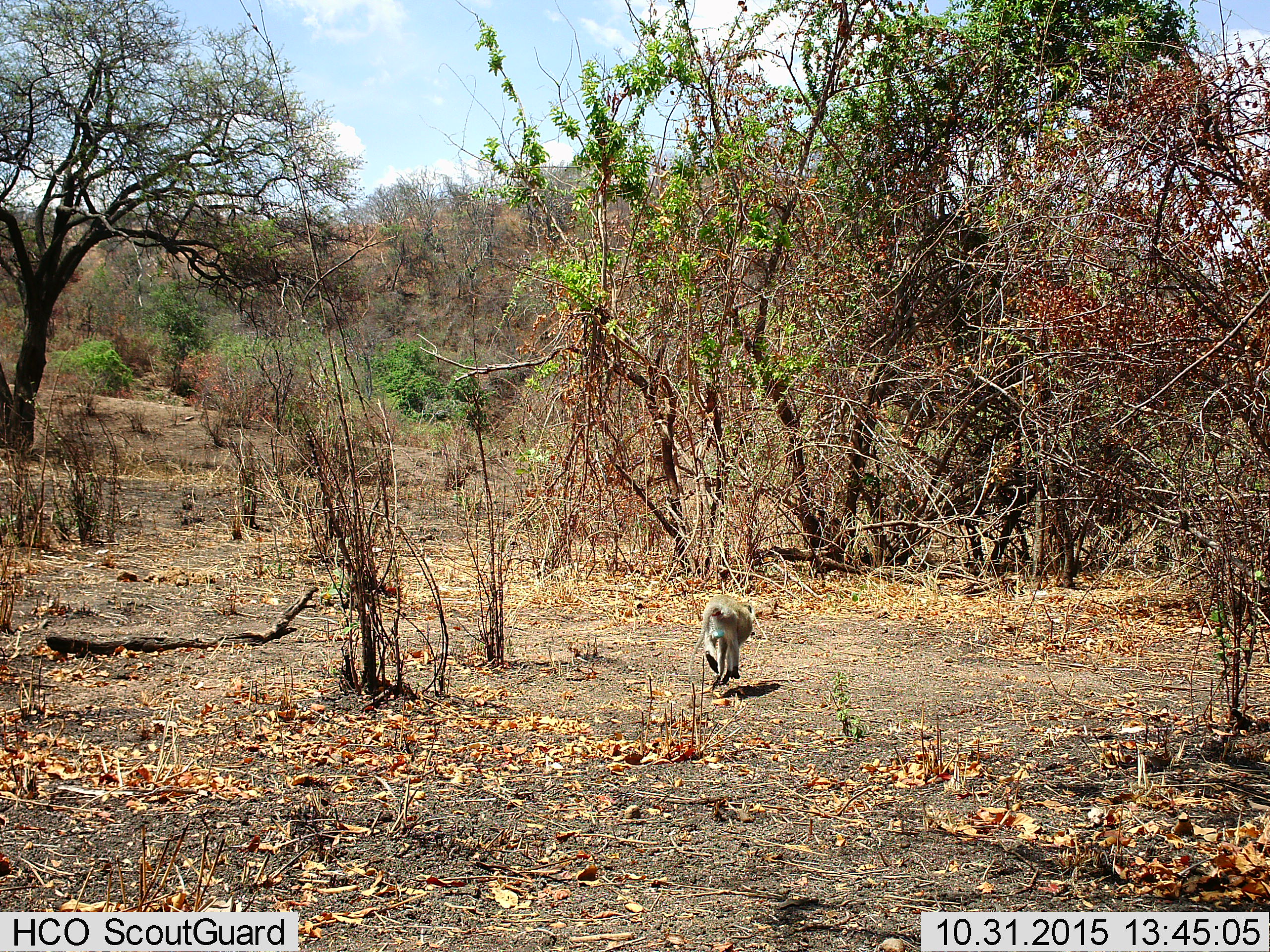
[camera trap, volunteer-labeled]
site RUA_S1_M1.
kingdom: Animalia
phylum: Chordata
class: Mammalia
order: Primates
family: Cercopithecidae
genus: Chlorocebus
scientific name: Chlorocebus pygerythrus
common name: vervet monkey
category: monkeyvervet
Monkeyvervet (vervet monkey) (Chlorocebus pygerythrus), count 1. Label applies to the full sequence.